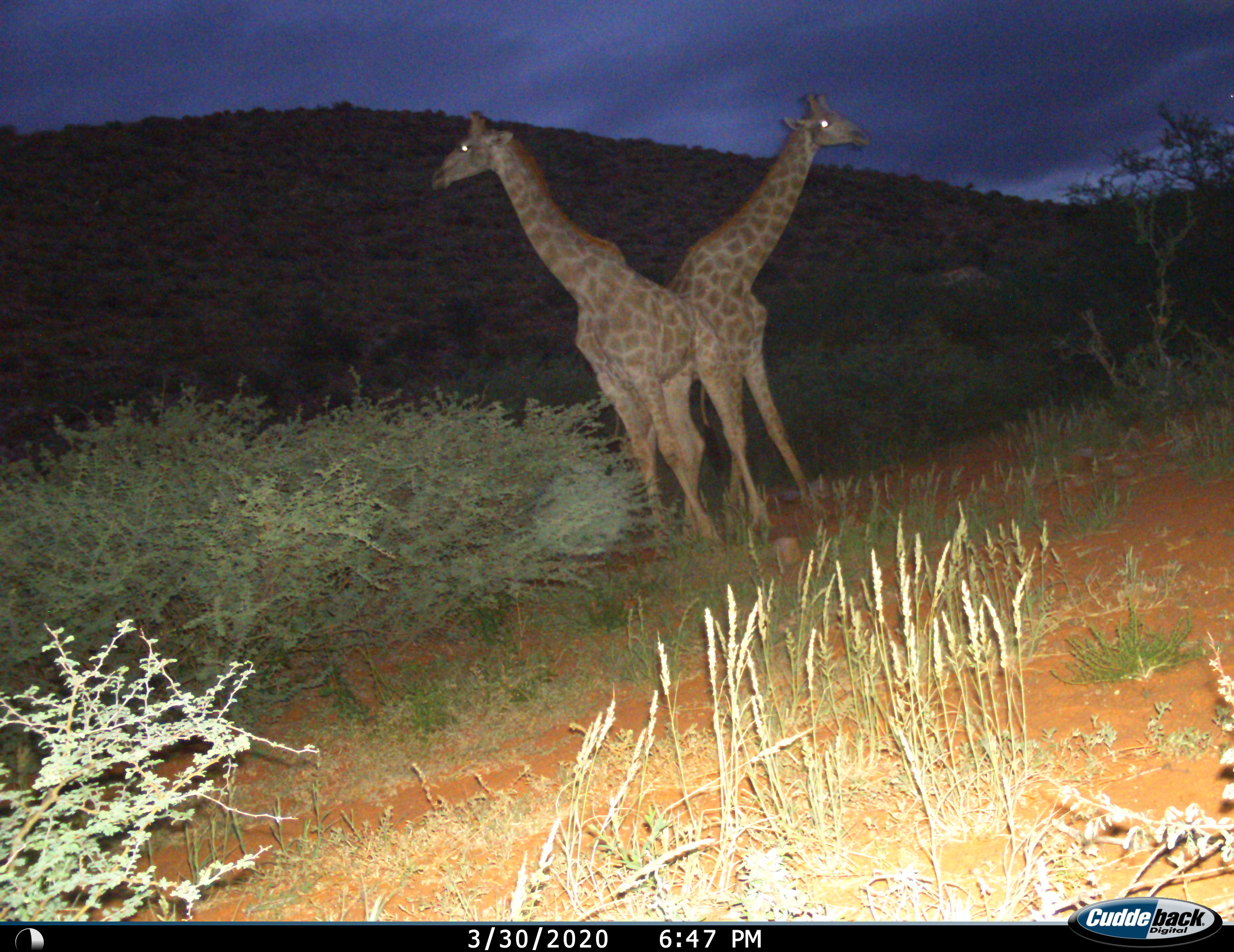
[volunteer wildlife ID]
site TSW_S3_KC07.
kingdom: Animalia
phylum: Chordata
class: Mammalia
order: Artiodactyla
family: Giraffidae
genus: Giraffa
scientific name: Giraffa camelopardalis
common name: giraffe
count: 2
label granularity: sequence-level